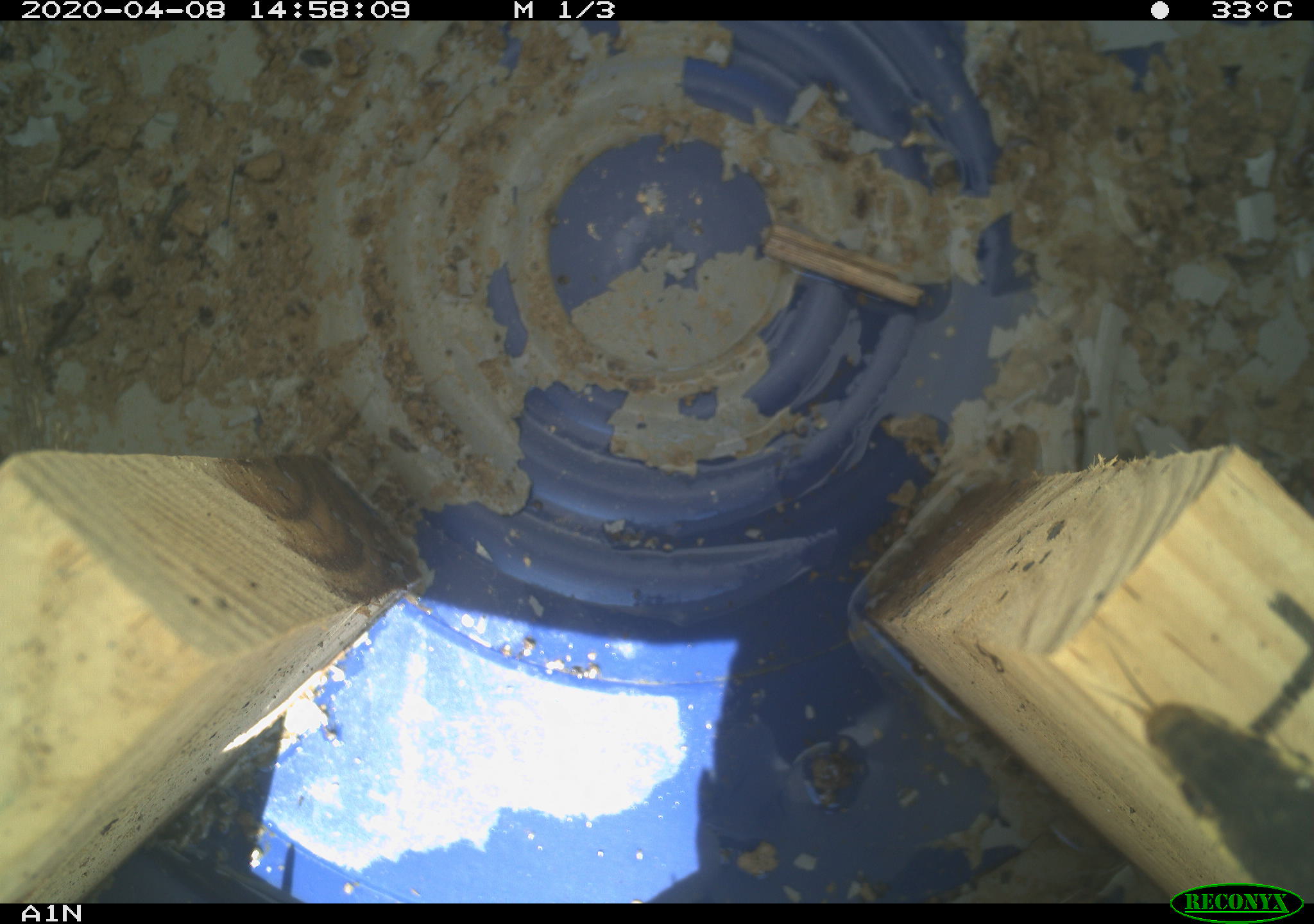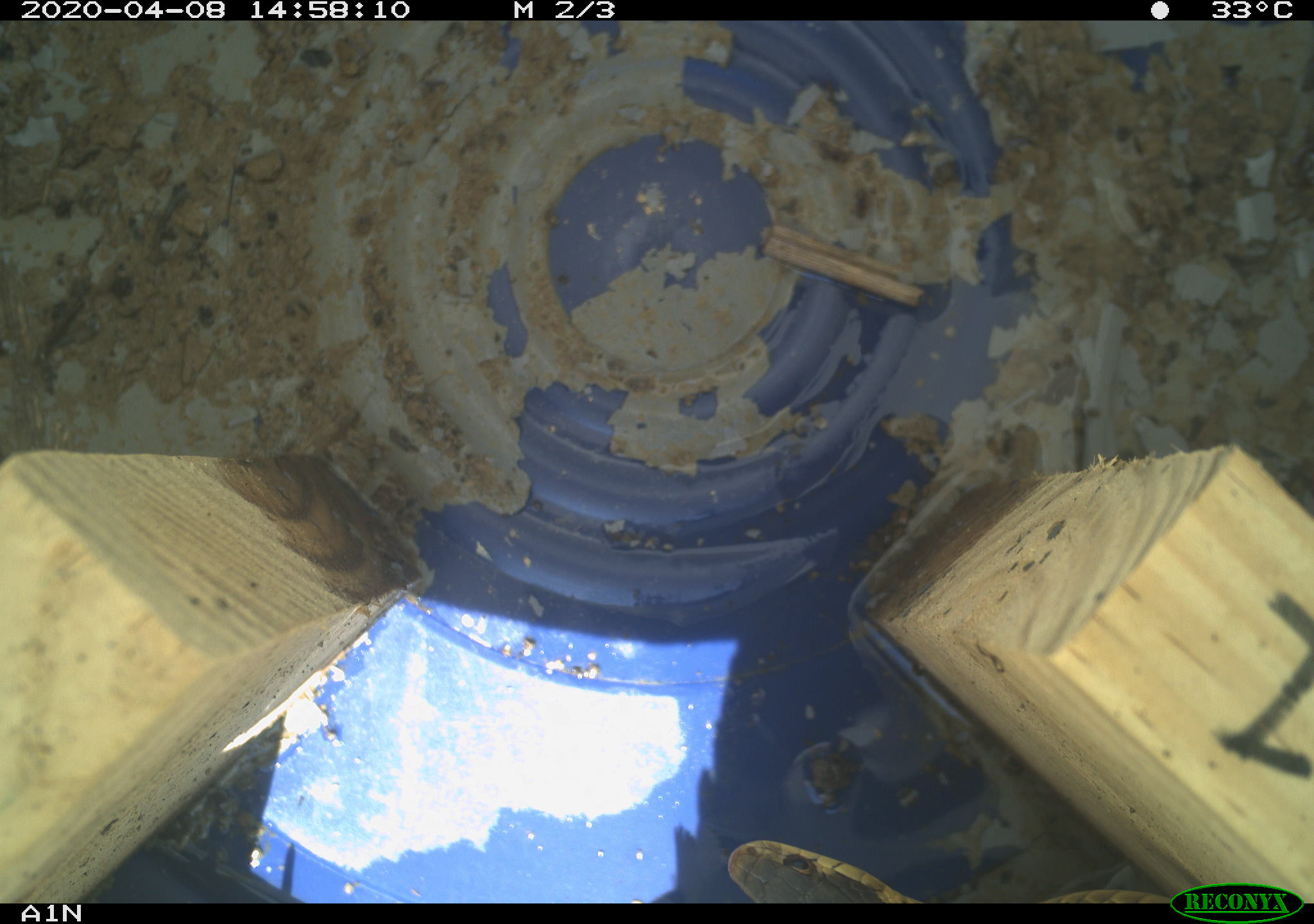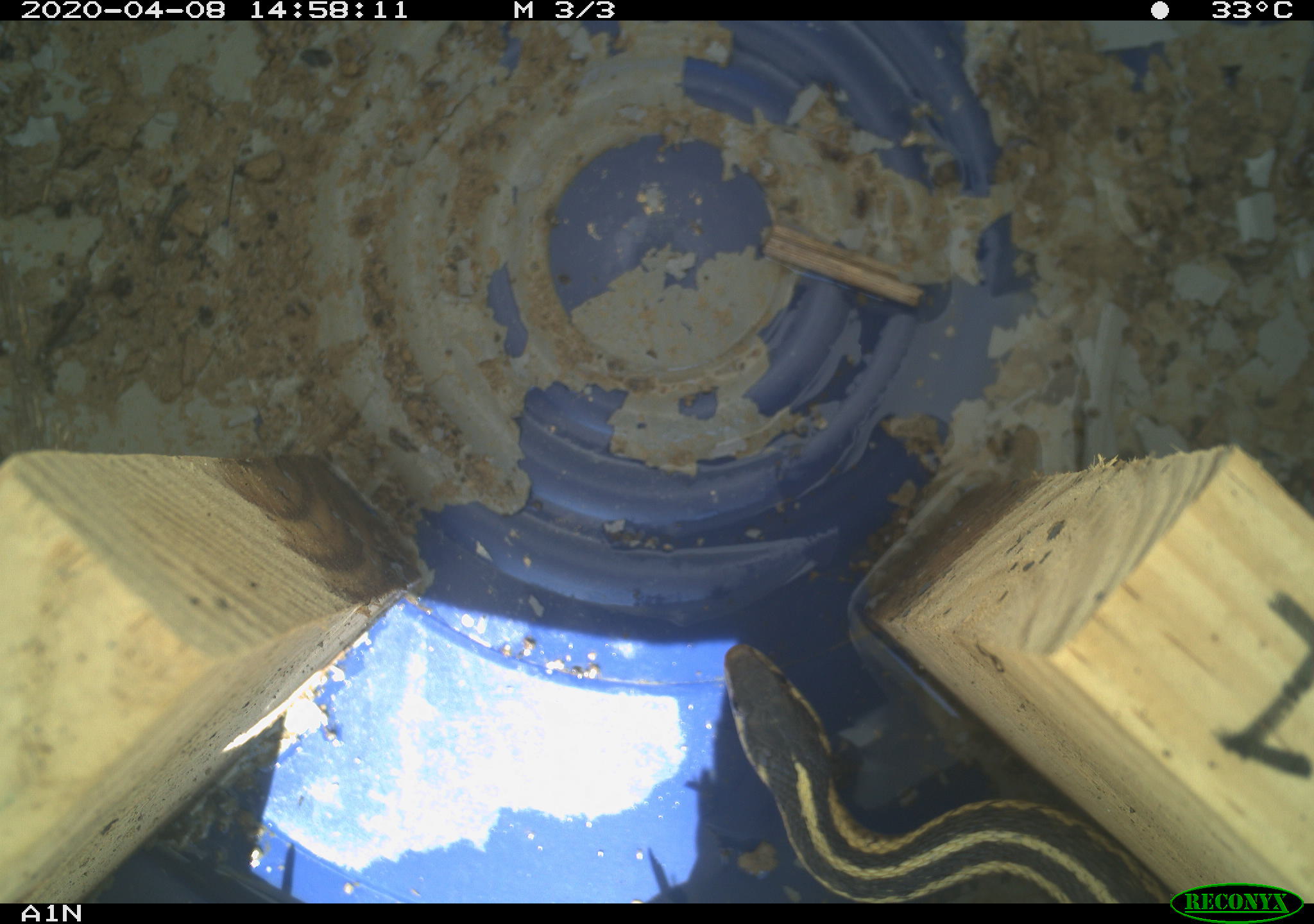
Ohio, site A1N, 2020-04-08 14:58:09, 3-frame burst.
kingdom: Animalia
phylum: Chordata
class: Reptilia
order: Squamata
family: Colubridae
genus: Thamnophis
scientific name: Thamnophis sirtalis sirtalis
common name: eastern gartersnake